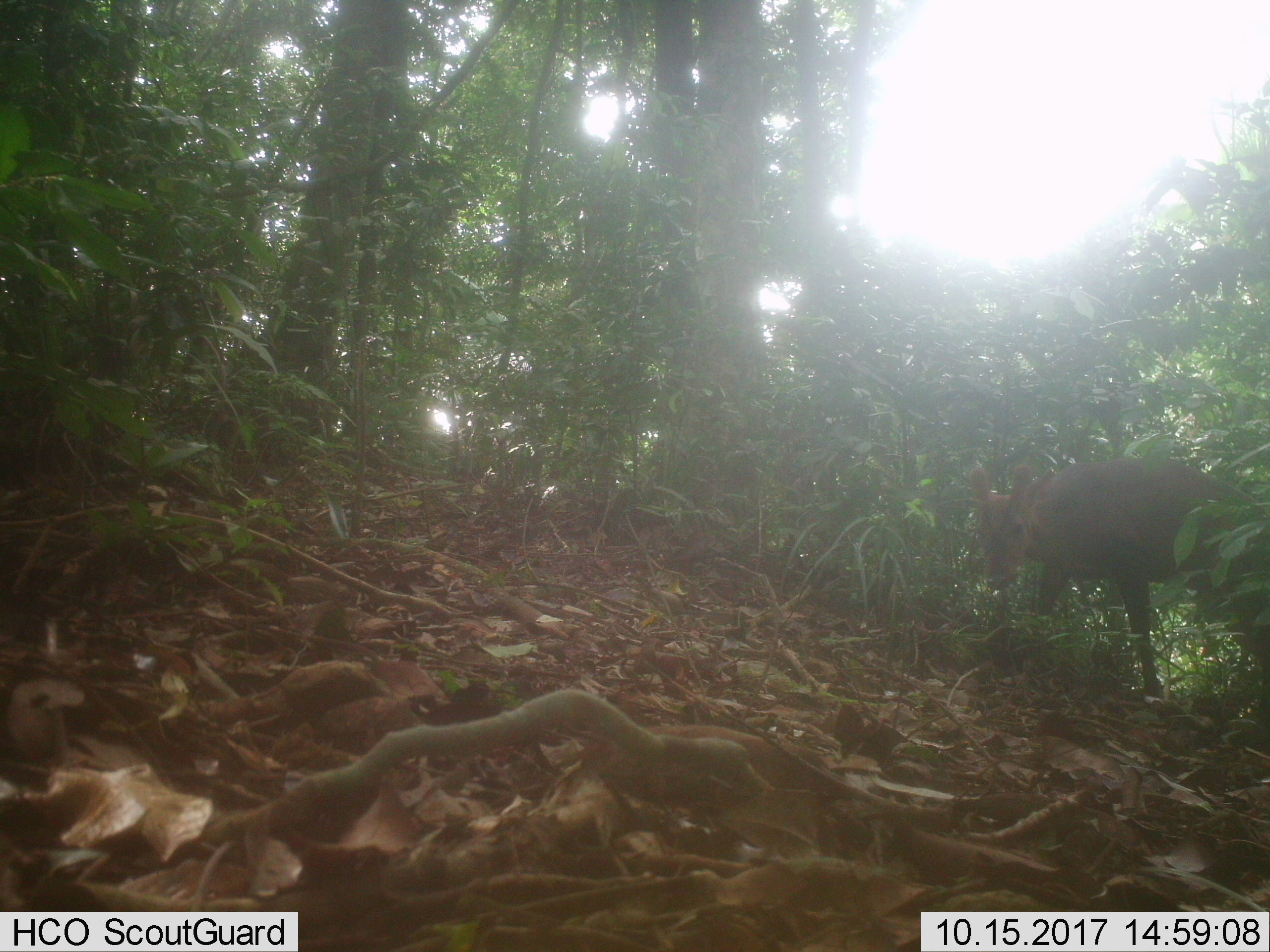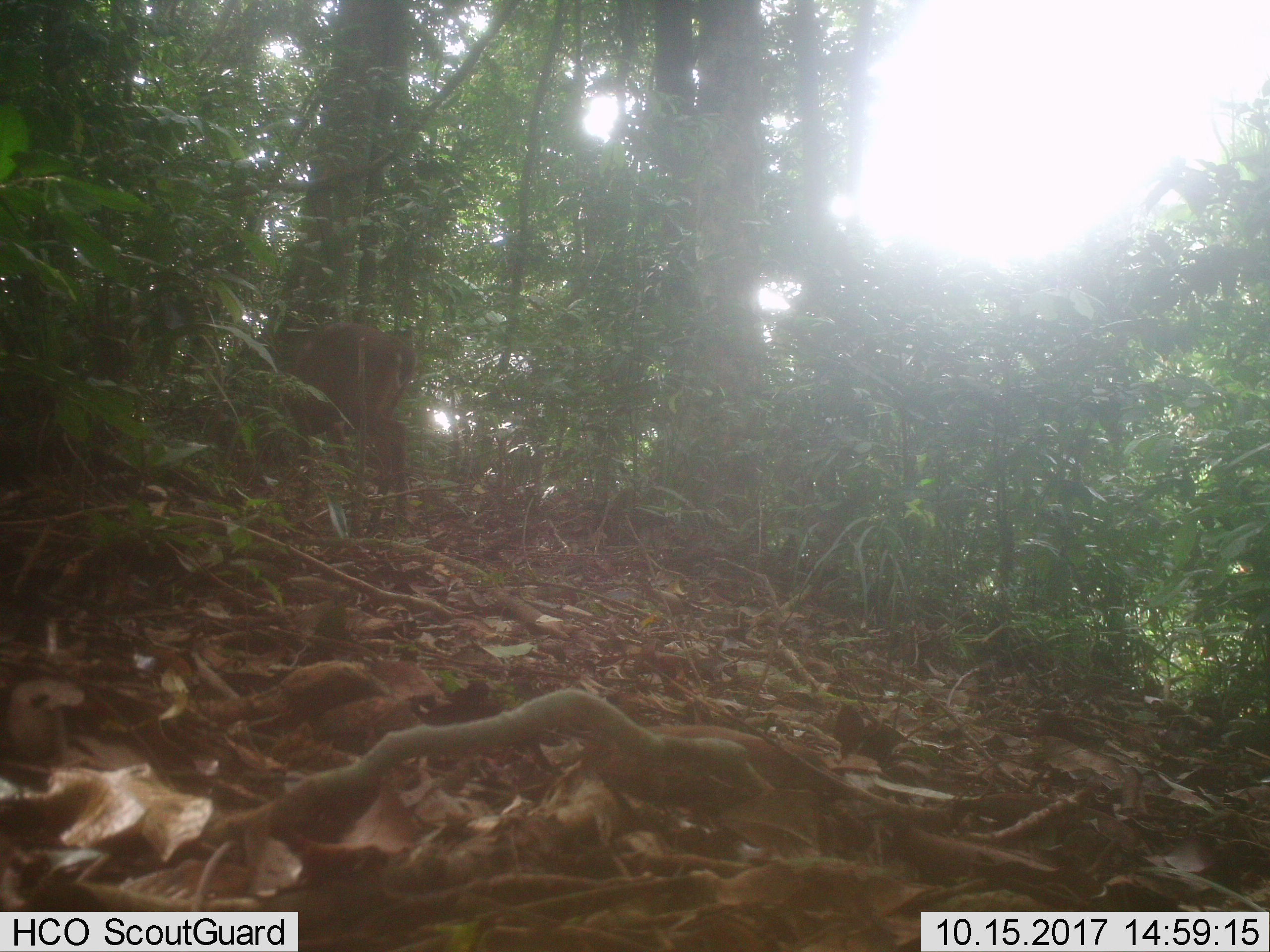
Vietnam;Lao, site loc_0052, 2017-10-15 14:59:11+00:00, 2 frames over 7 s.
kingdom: Animalia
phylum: Chordata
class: Mammalia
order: Artiodactyla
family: Cervidae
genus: Muntiacus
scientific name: Muntiacus vuquangensis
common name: large-antlered muntjac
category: large antlered muntjac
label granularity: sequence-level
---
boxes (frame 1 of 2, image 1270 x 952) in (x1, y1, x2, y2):
large antlered muntjac: (968, 456, 1270, 745)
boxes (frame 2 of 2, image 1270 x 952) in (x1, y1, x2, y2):
large antlered muntjac: (280, 321, 415, 535)